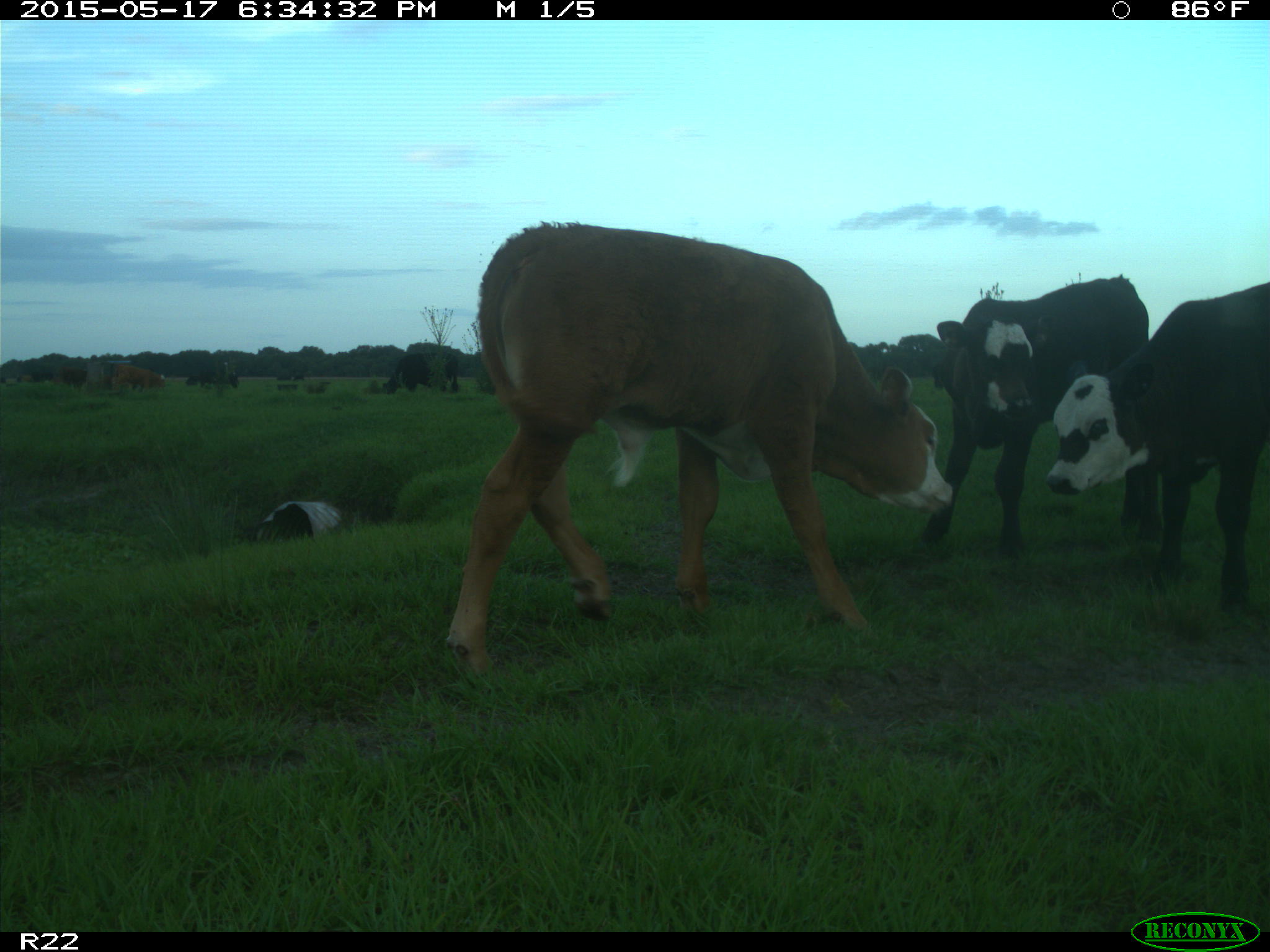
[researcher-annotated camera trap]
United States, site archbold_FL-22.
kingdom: Animalia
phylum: Chordata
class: Mammalia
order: Artiodactyla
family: Bovidae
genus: Bos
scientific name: Bos taurus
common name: domestic cow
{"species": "Bos taurus (domestic cow)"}